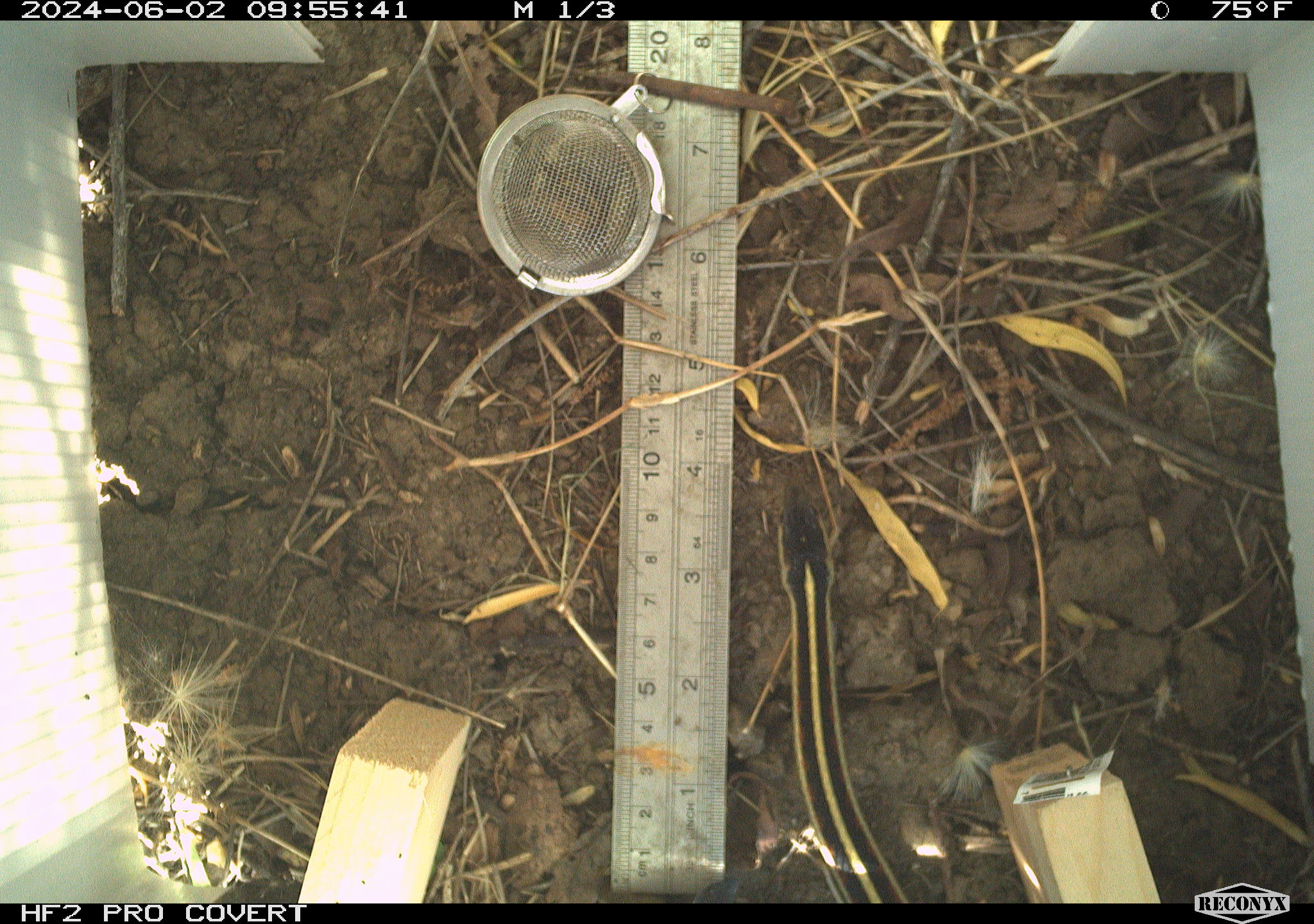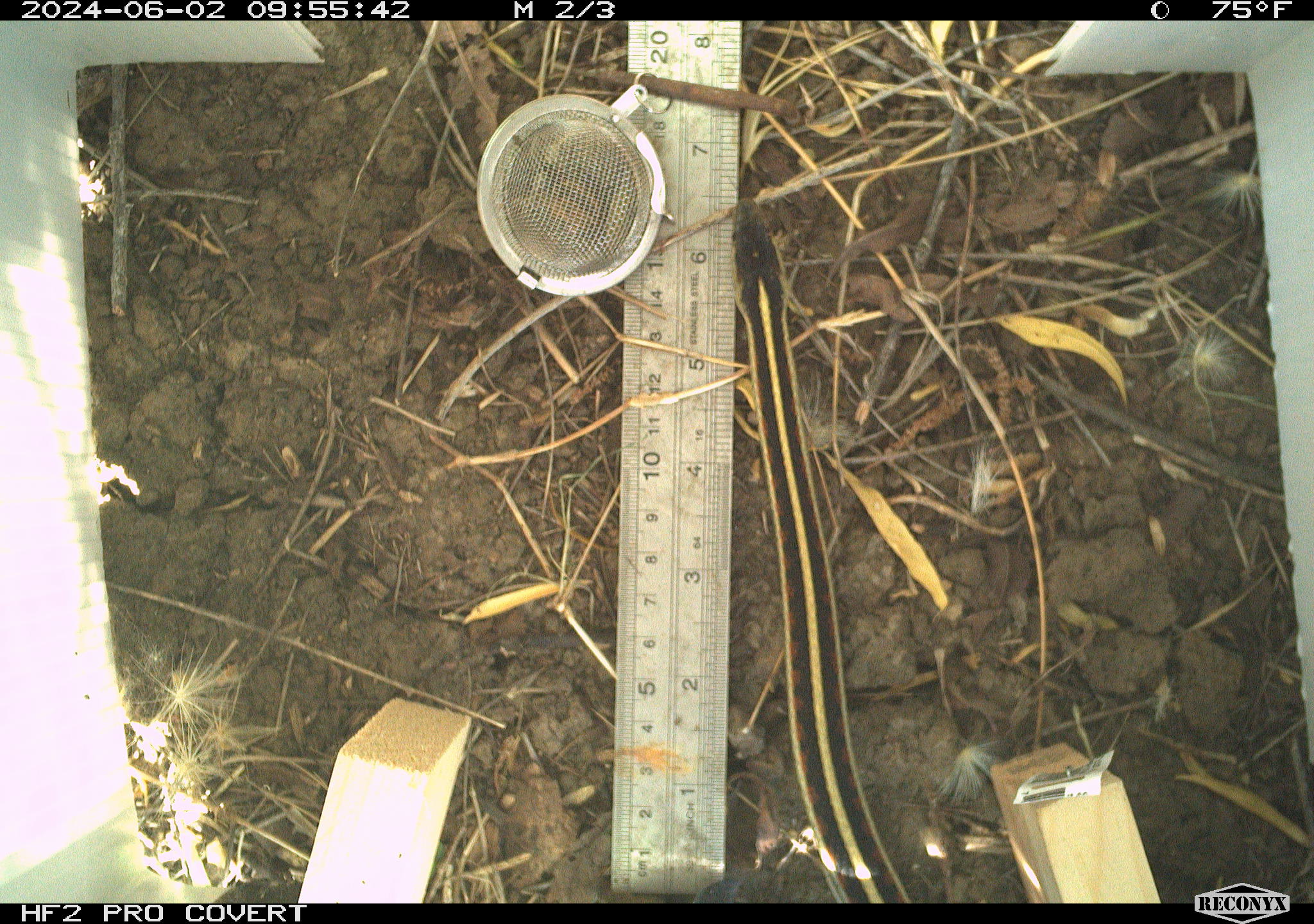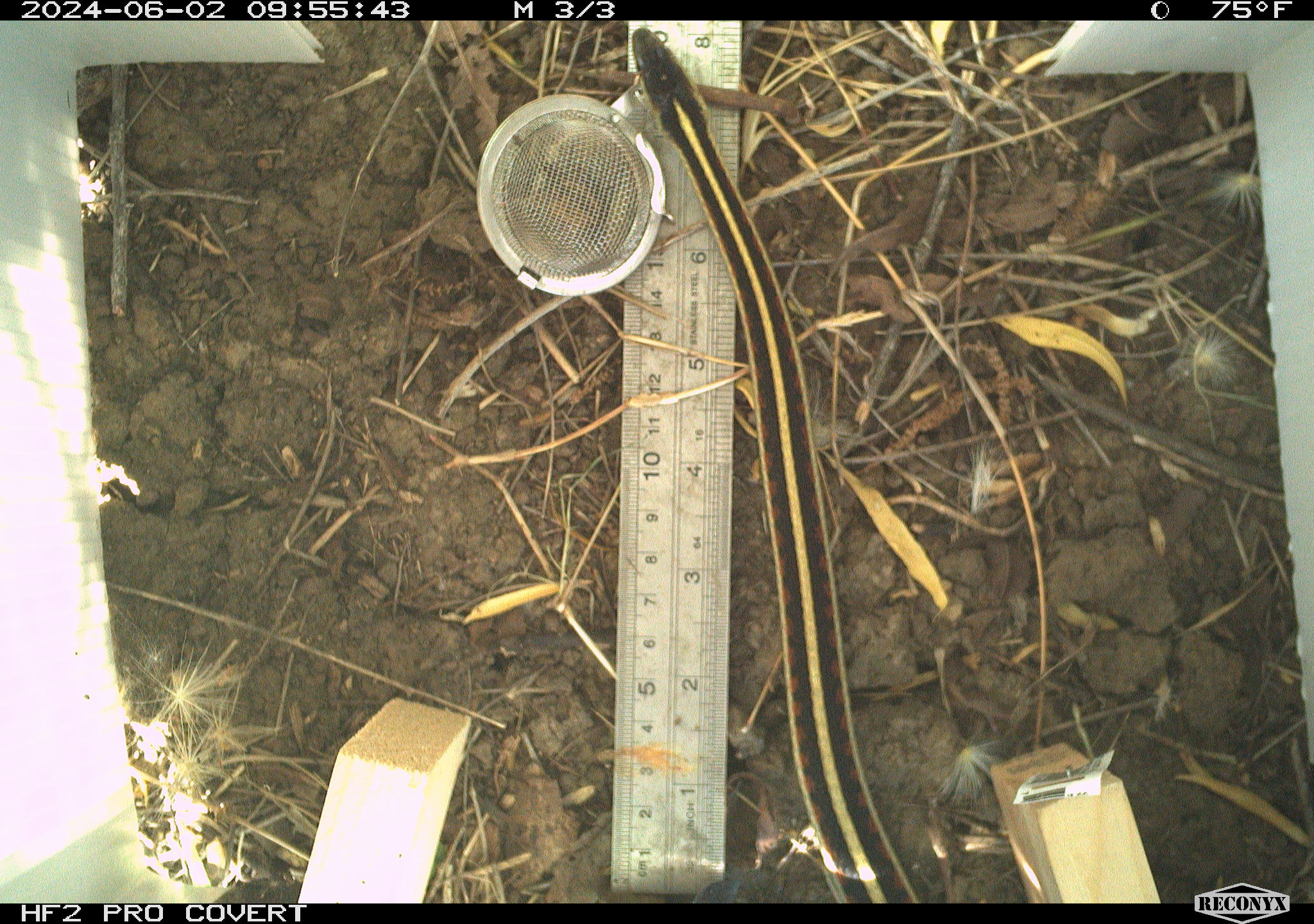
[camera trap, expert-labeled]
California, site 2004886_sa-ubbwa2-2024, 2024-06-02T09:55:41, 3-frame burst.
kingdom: Animalia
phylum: Chordata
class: Reptilia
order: Squamata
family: Colubridae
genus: Thamnophis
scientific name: Thamnophis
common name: american gartersnakes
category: thamnophis species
Thamnophis species (american gartersnakes) (Thamnophis).